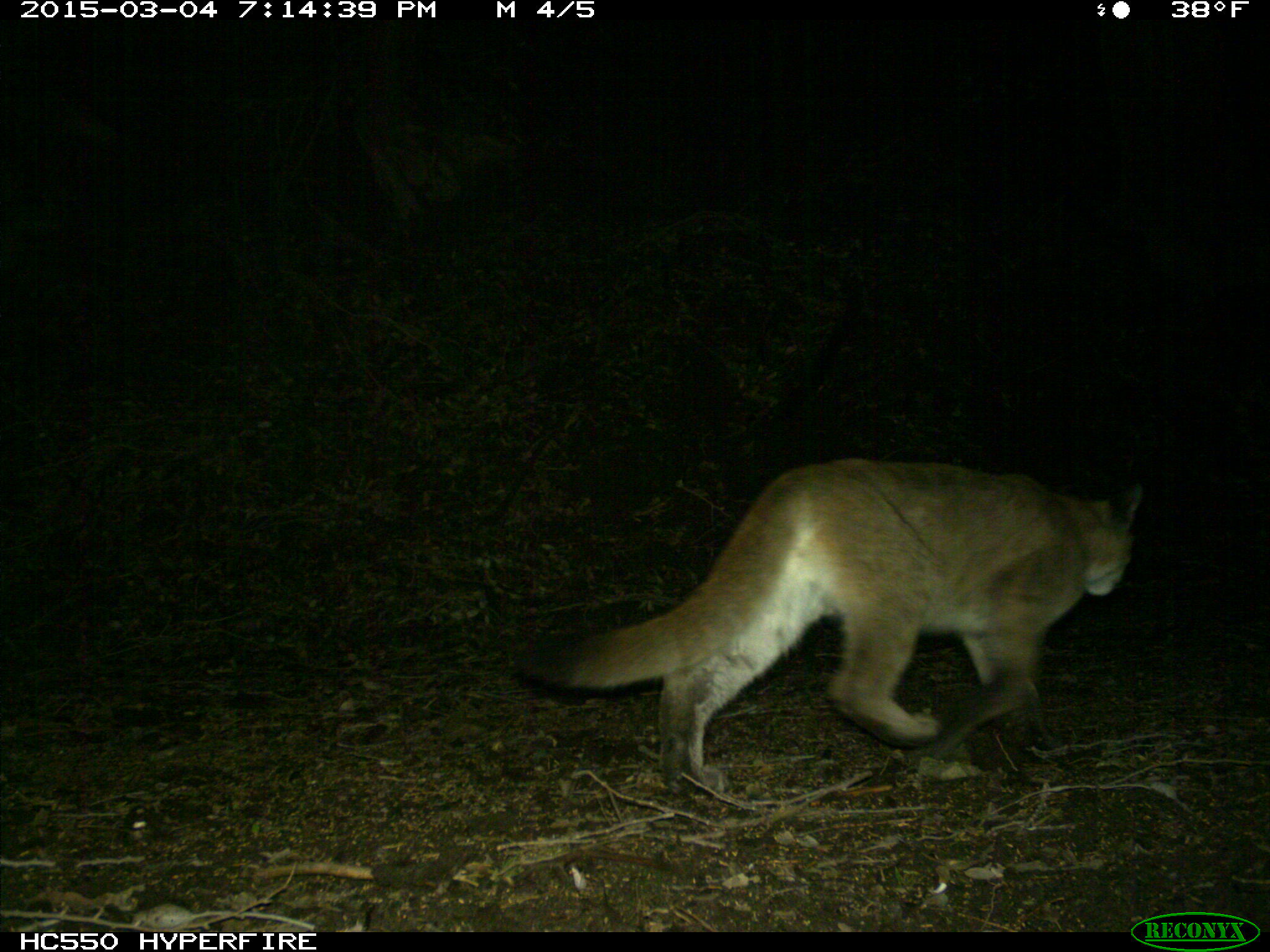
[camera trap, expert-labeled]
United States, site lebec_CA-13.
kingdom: Animalia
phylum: Chordata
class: Mammalia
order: Carnivora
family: Felidae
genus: Puma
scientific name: Puma concolor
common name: mountain lion